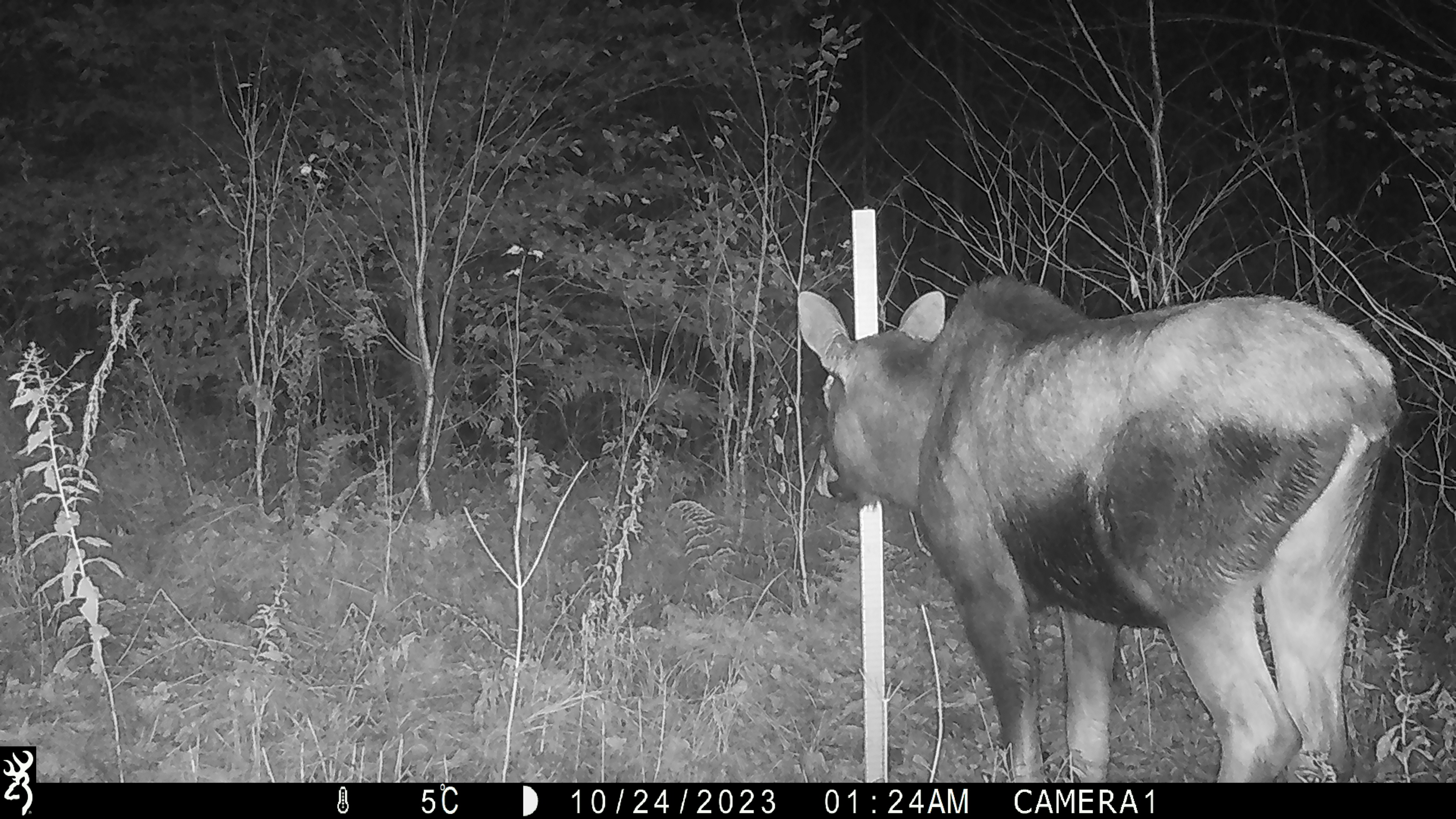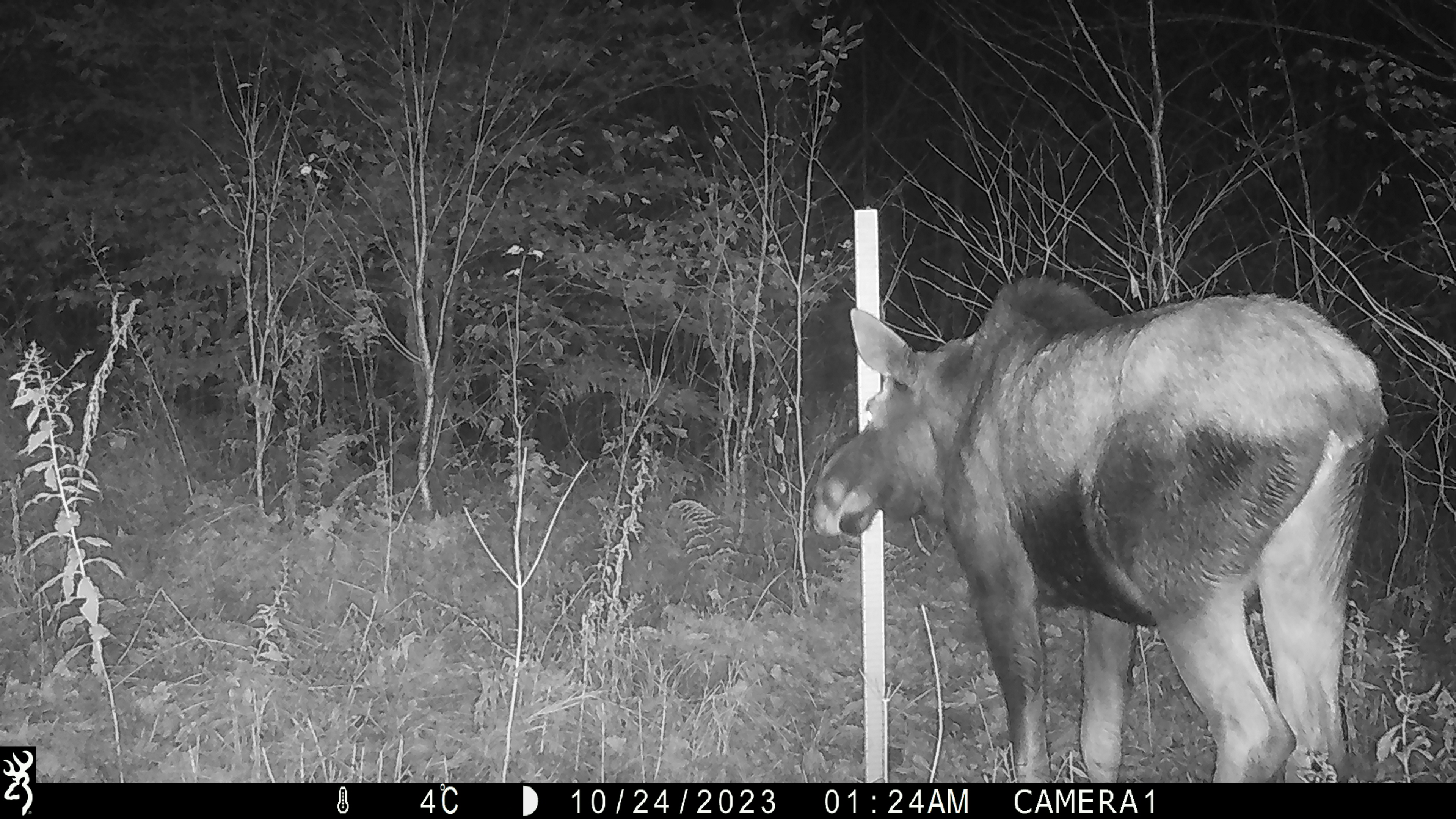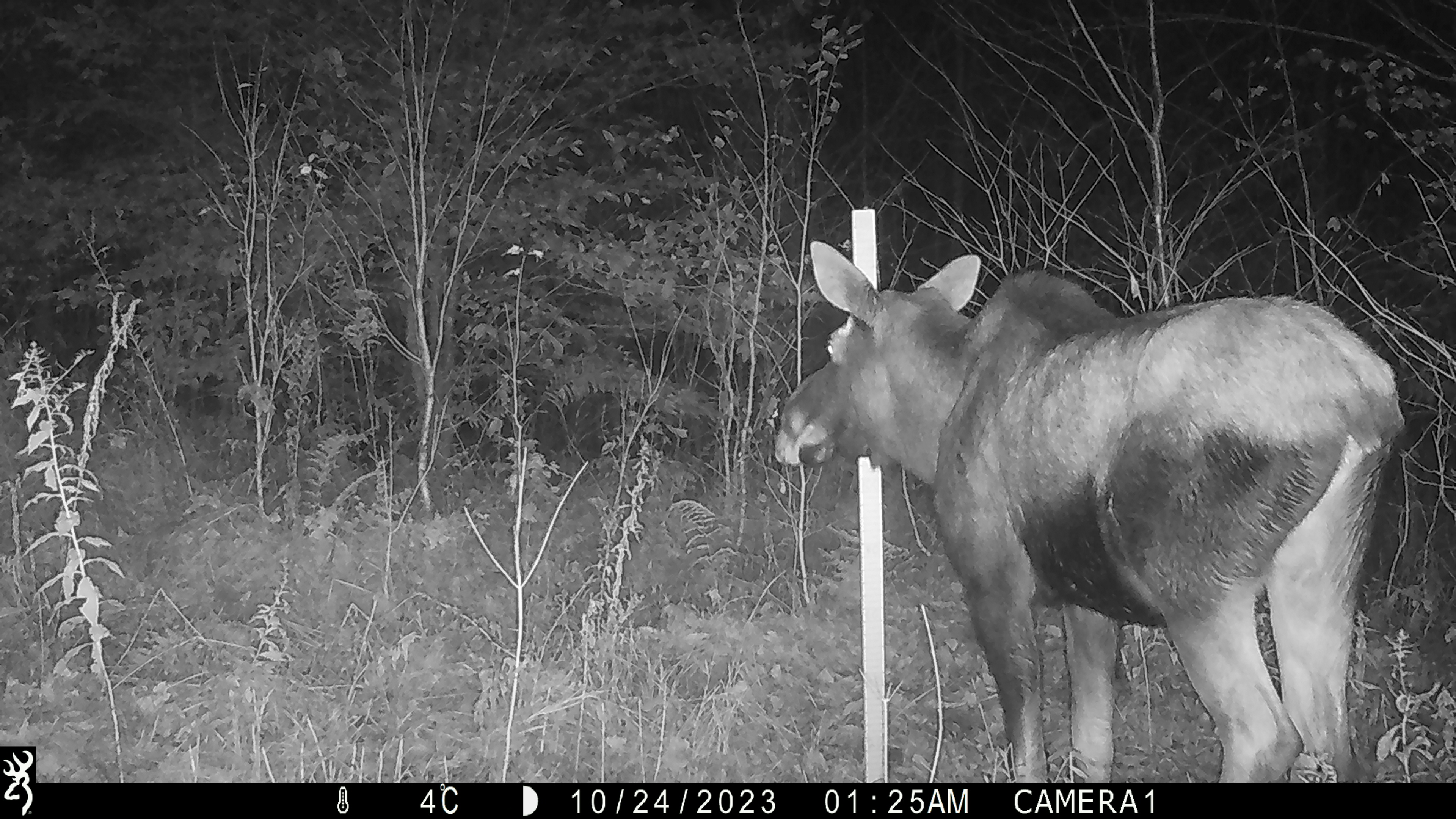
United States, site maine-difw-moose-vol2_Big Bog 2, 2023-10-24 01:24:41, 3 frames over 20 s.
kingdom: Animalia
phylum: Chordata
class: Mammalia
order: Artiodactyla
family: Cervidae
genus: Alces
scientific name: Alces alces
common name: moose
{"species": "moose (Alces alces)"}